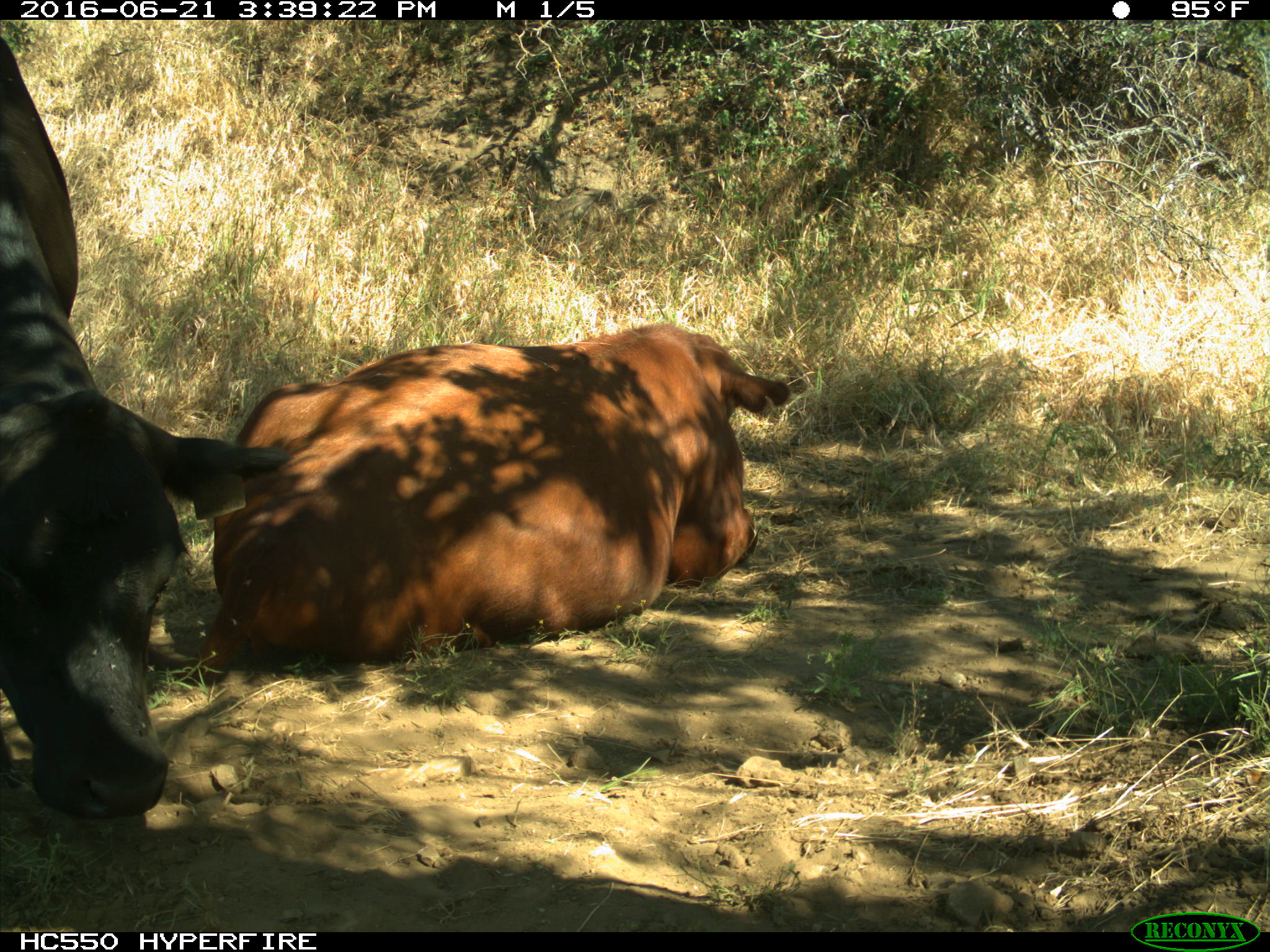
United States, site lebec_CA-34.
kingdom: Animalia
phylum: Chordata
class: Mammalia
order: Artiodactyla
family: Bovidae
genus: Bos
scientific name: Bos taurus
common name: domestic cow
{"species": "Bos taurus (domestic cow)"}